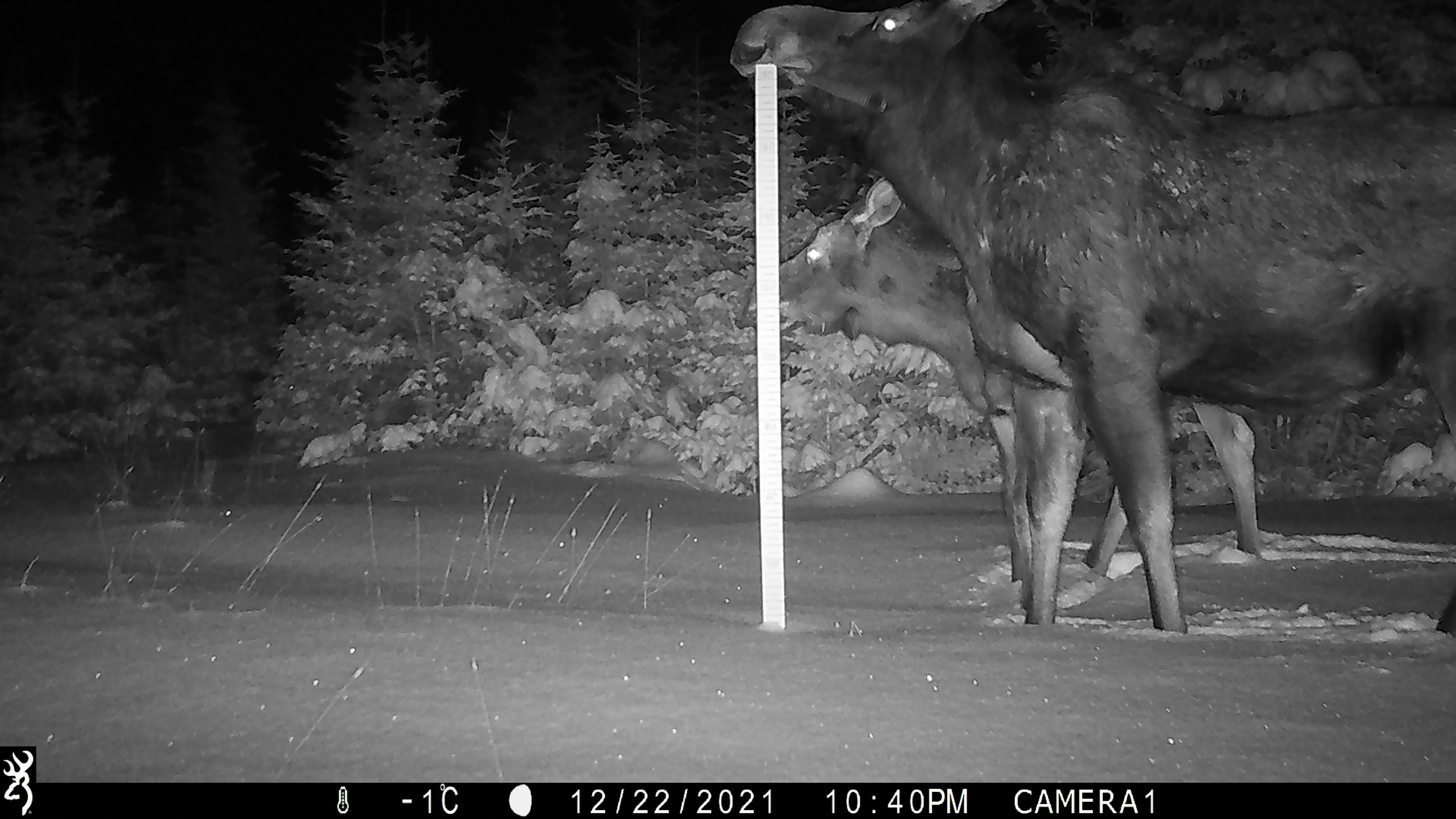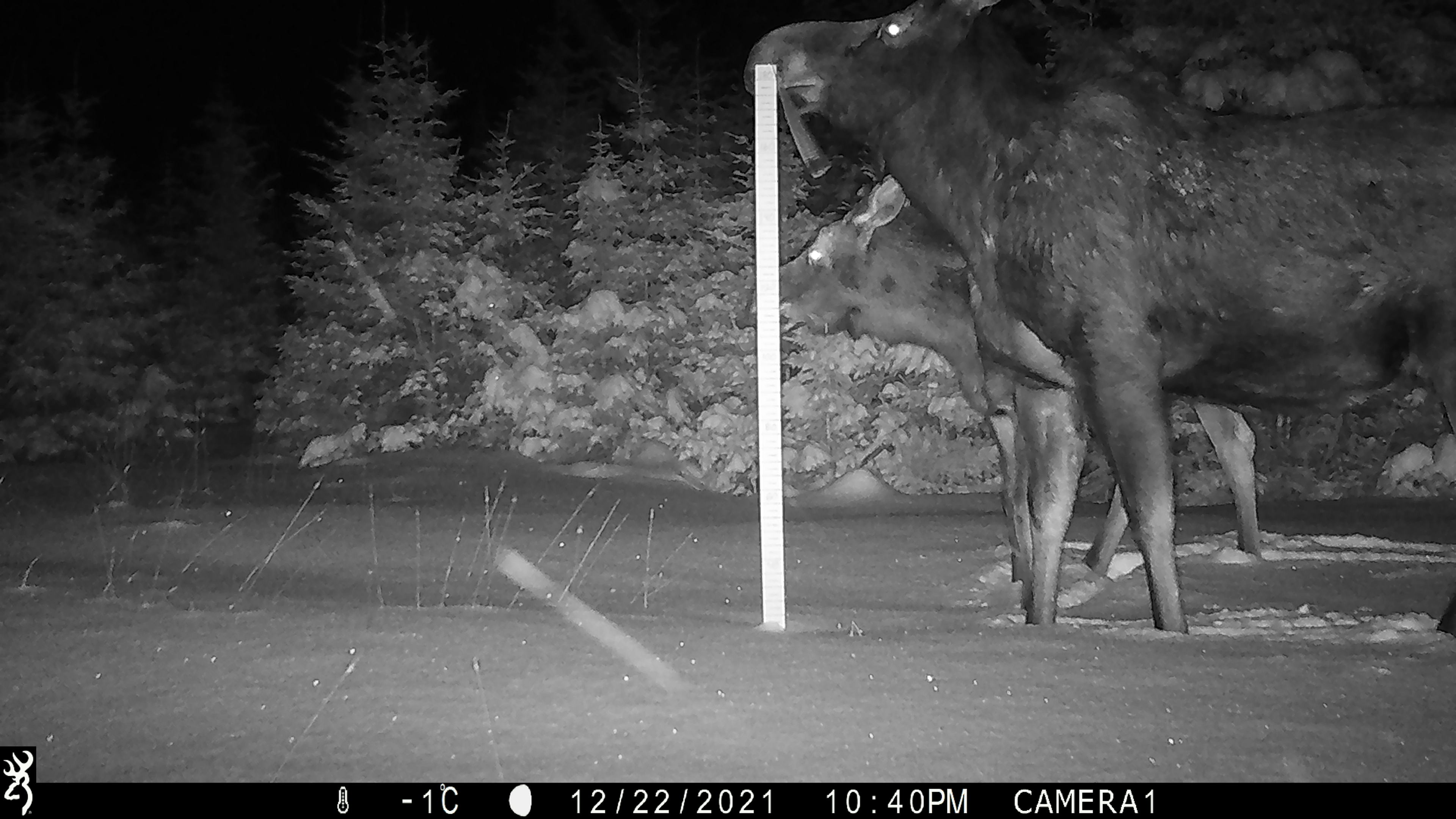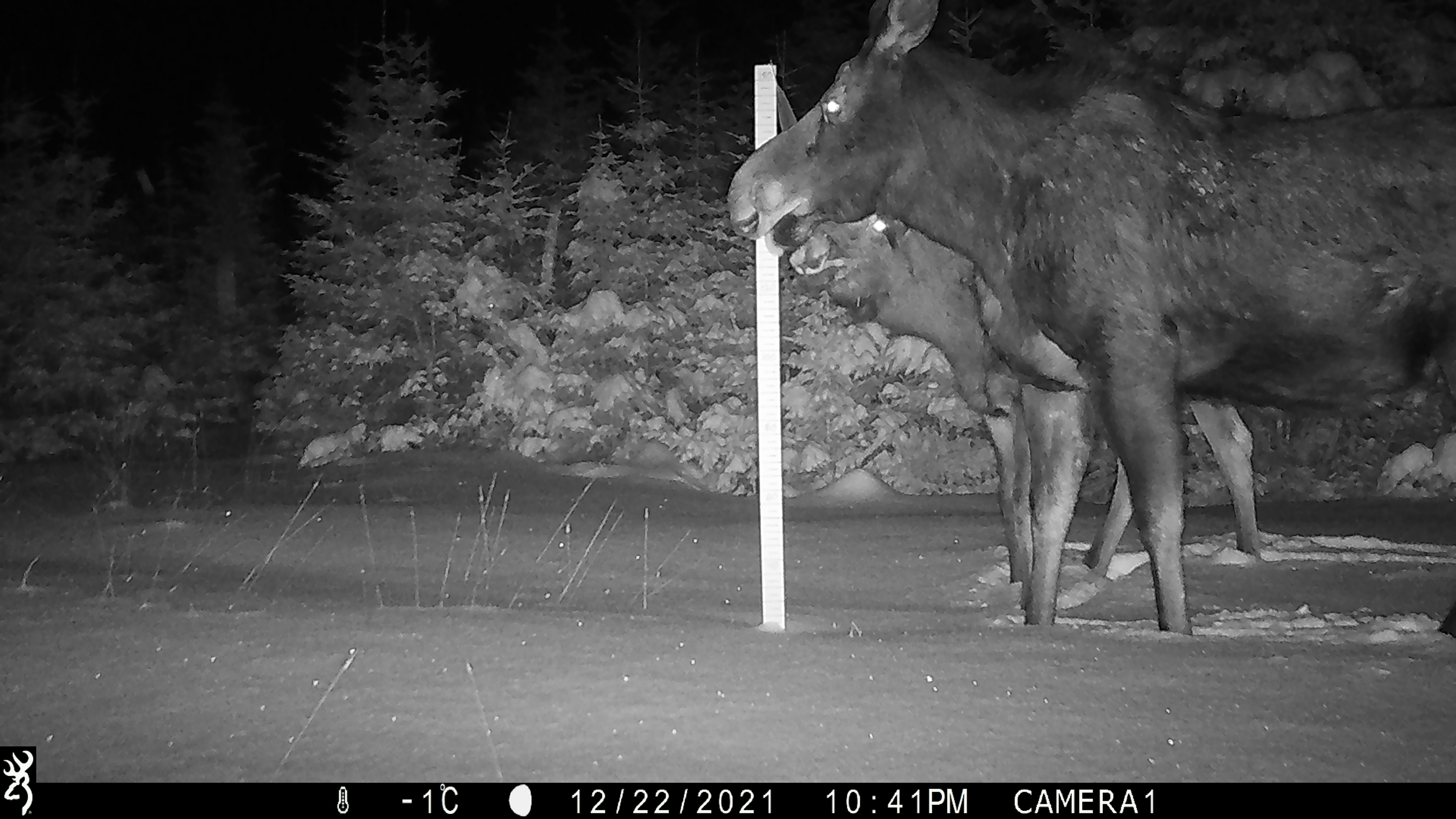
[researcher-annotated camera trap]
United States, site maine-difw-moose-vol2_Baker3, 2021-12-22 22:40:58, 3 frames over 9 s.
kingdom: Animalia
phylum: Chordata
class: Mammalia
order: Artiodactyla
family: Cervidae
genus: Alces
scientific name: Alces alces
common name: moose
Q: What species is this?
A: Moose (Alces alces).